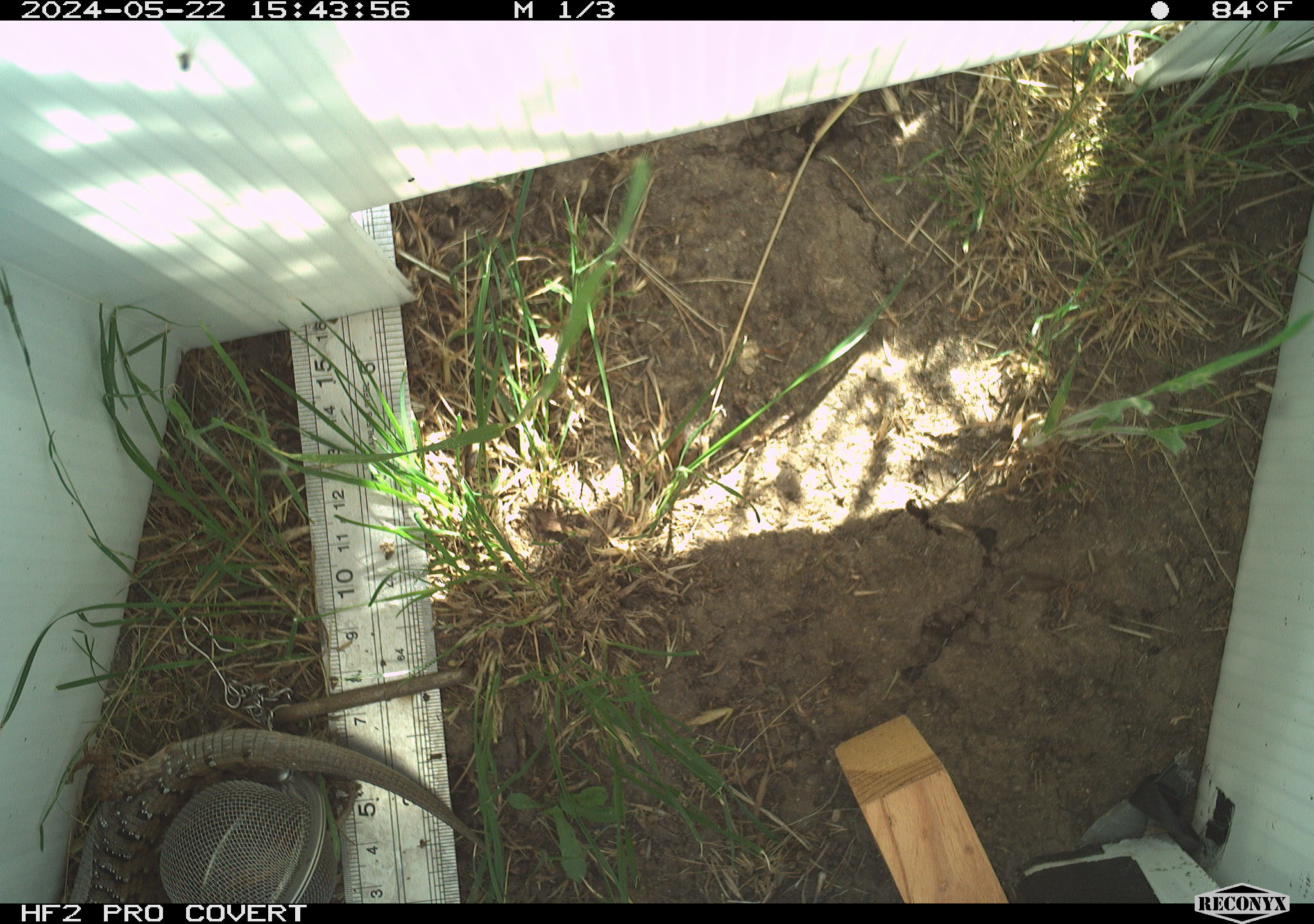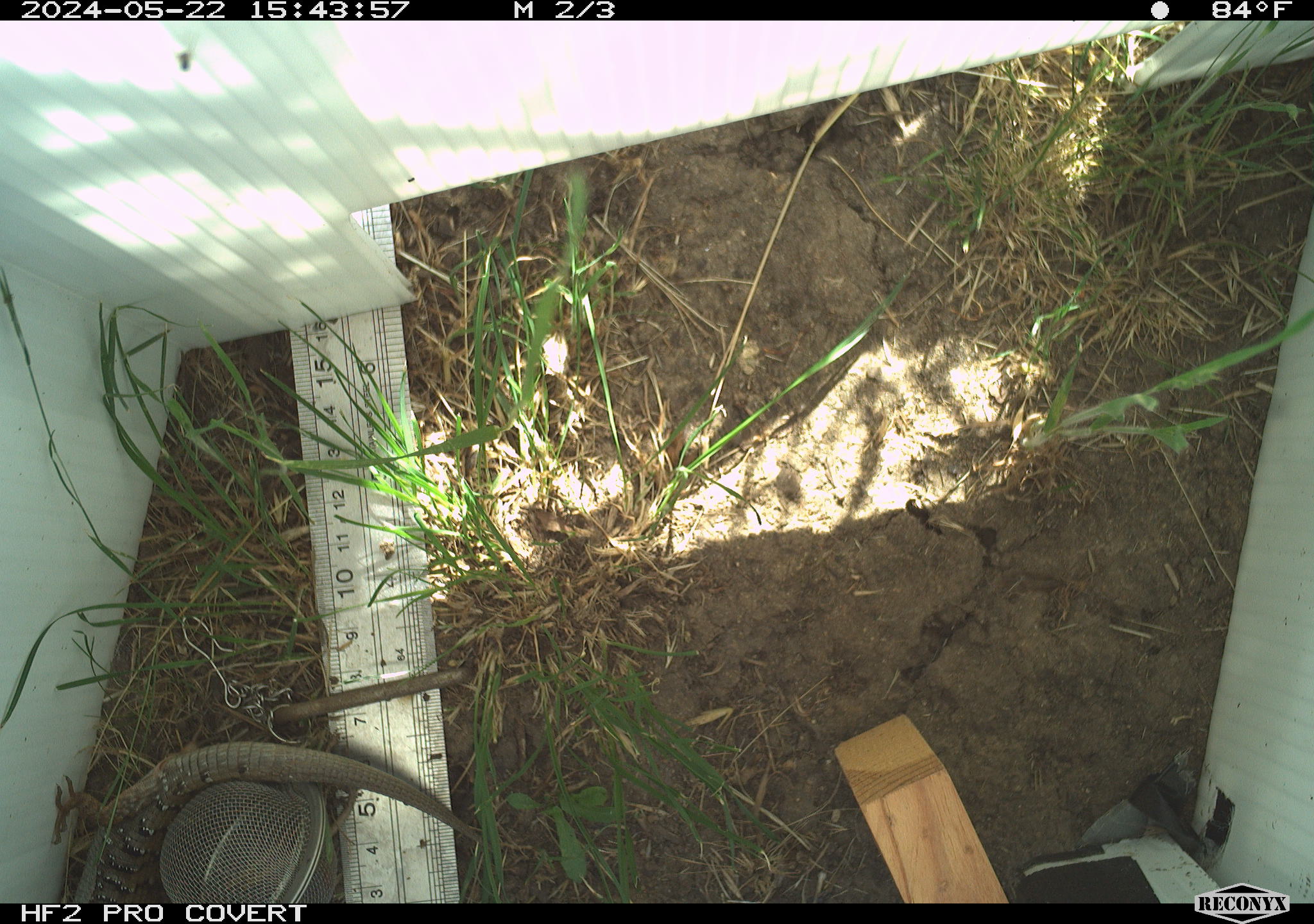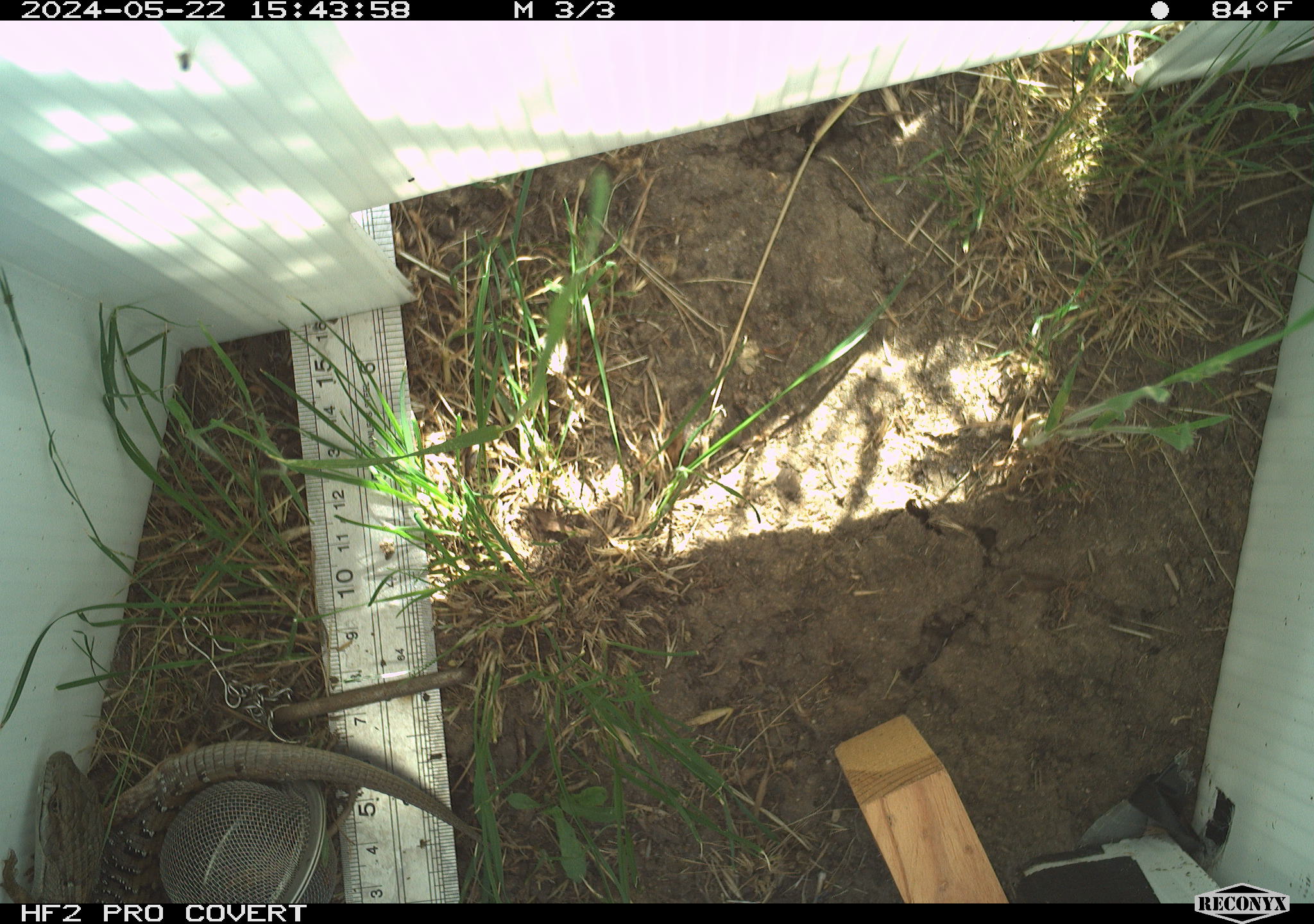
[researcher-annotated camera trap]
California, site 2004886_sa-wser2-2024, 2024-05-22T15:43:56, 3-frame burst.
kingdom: Animalia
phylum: Chordata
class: Reptilia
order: Squamata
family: Anguidae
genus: Elgaria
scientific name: Elgaria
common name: alligator lizards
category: elgaria species